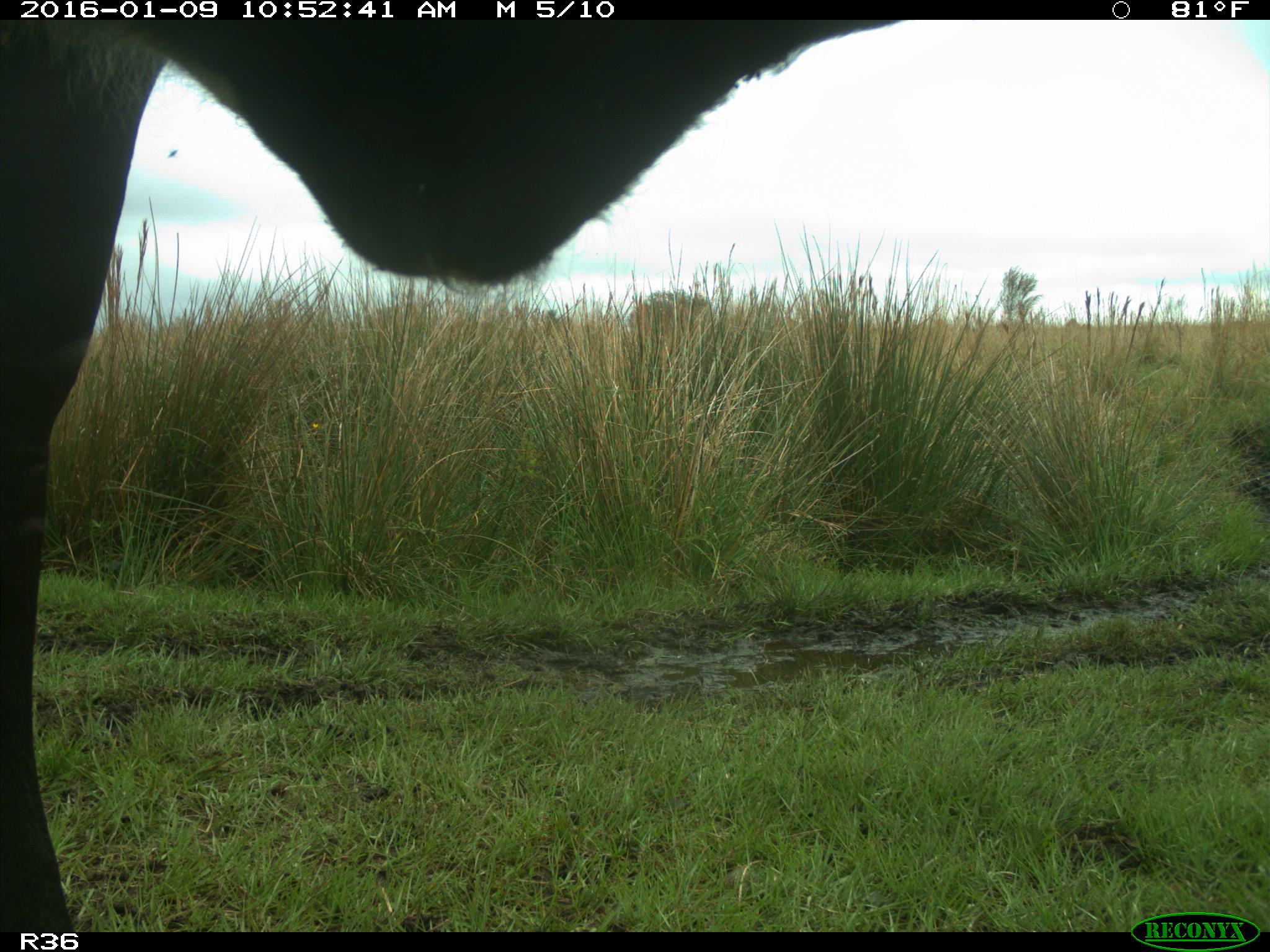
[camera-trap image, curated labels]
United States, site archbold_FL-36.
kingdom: Animalia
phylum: Chordata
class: Mammalia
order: Artiodactyla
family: Bovidae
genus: Bos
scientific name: Bos taurus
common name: domestic cow